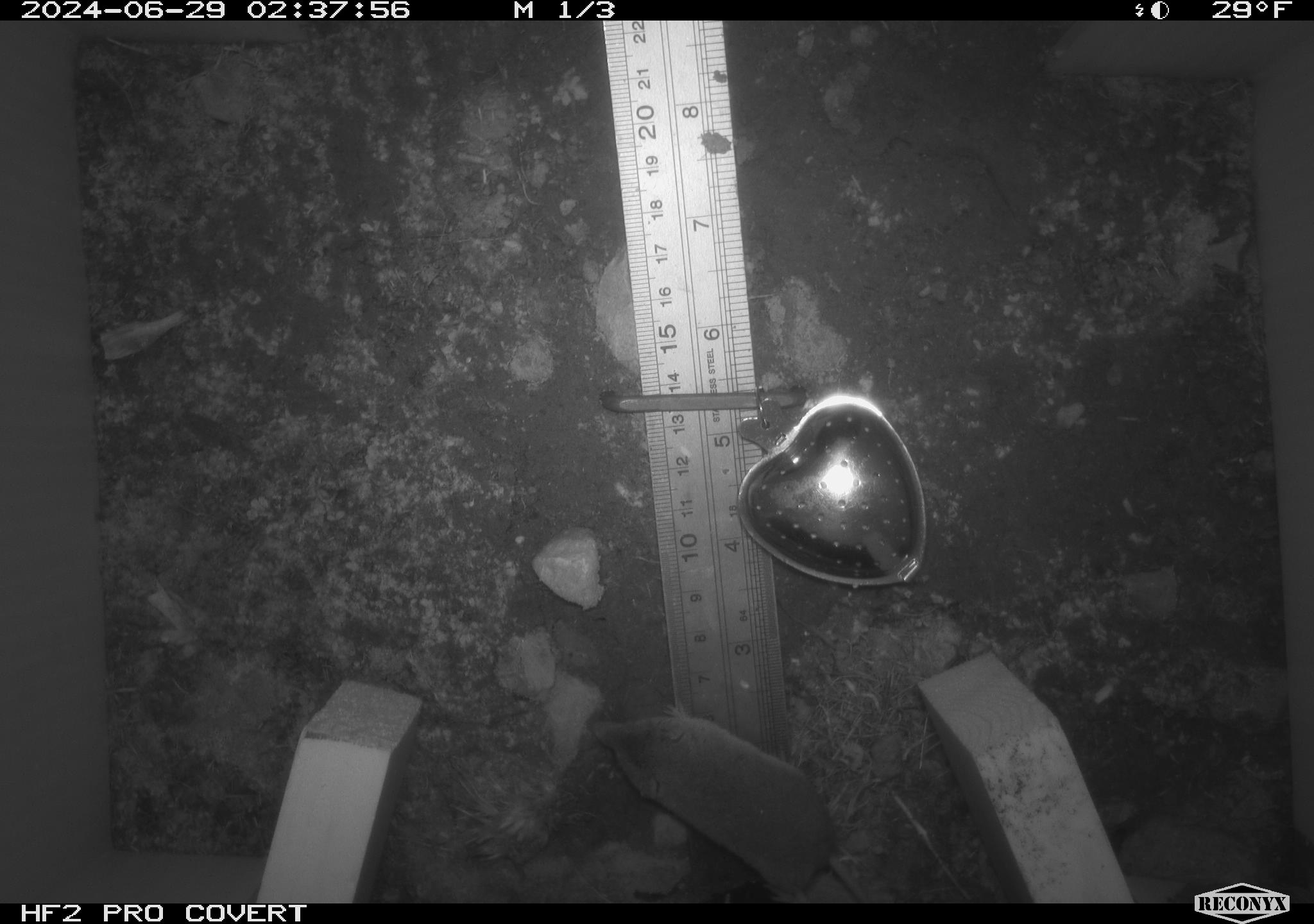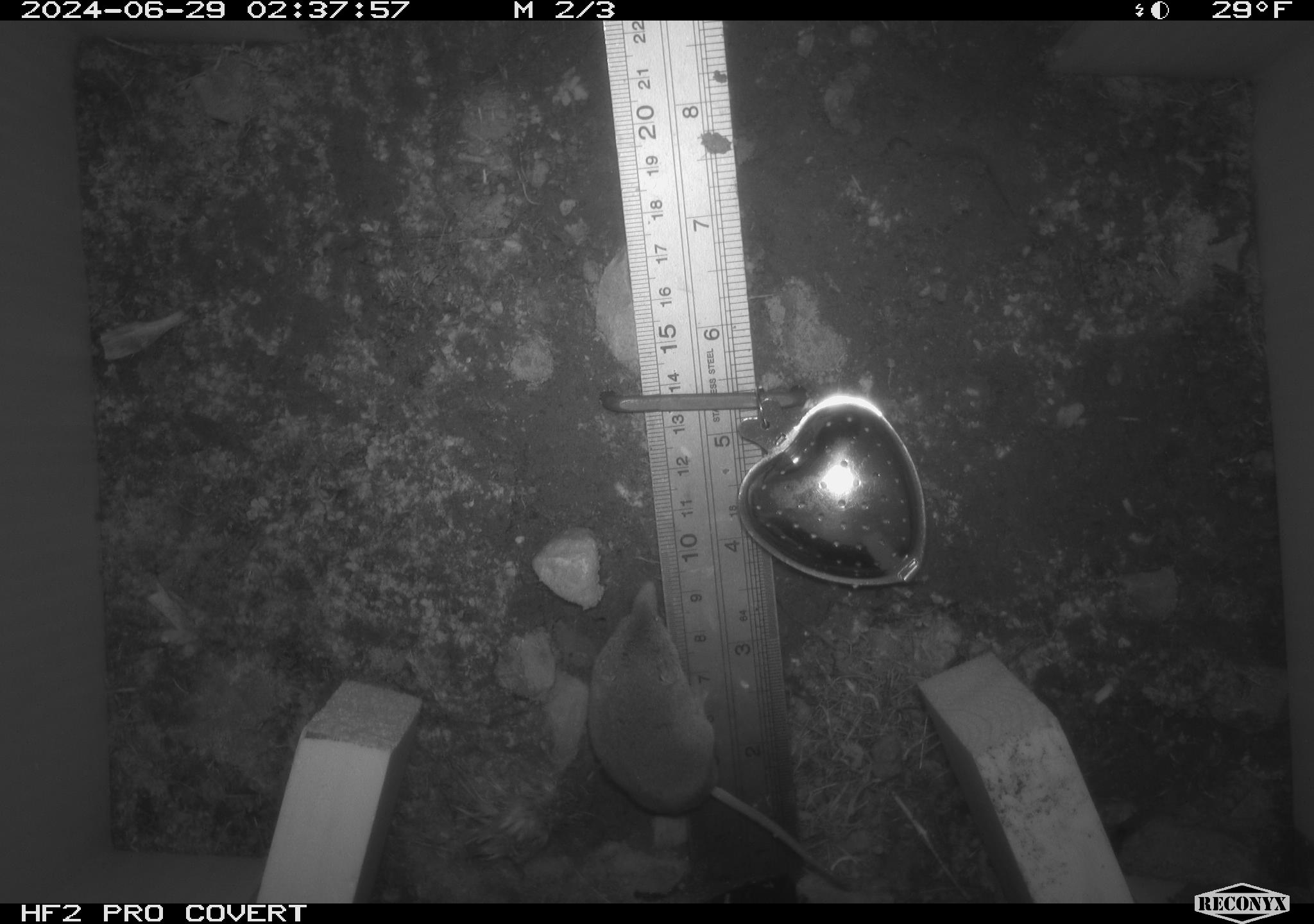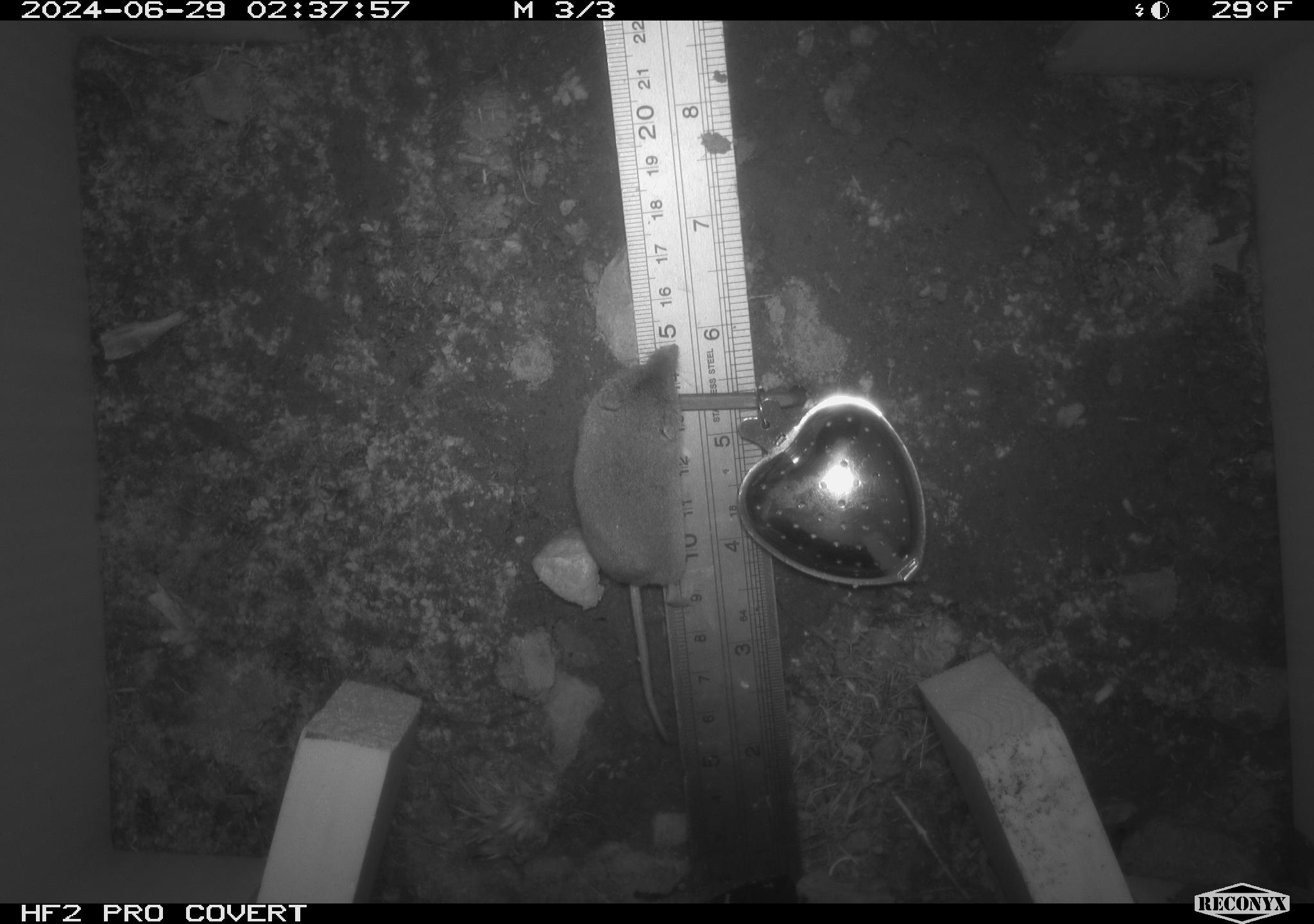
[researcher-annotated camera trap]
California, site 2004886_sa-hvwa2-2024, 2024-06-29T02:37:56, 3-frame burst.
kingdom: Animalia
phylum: Chordata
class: Mammalia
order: Eulipotyphla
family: Soricidae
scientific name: Soricidae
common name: shrews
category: soricidae family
Soricidae family (shrews) (Soricidae).